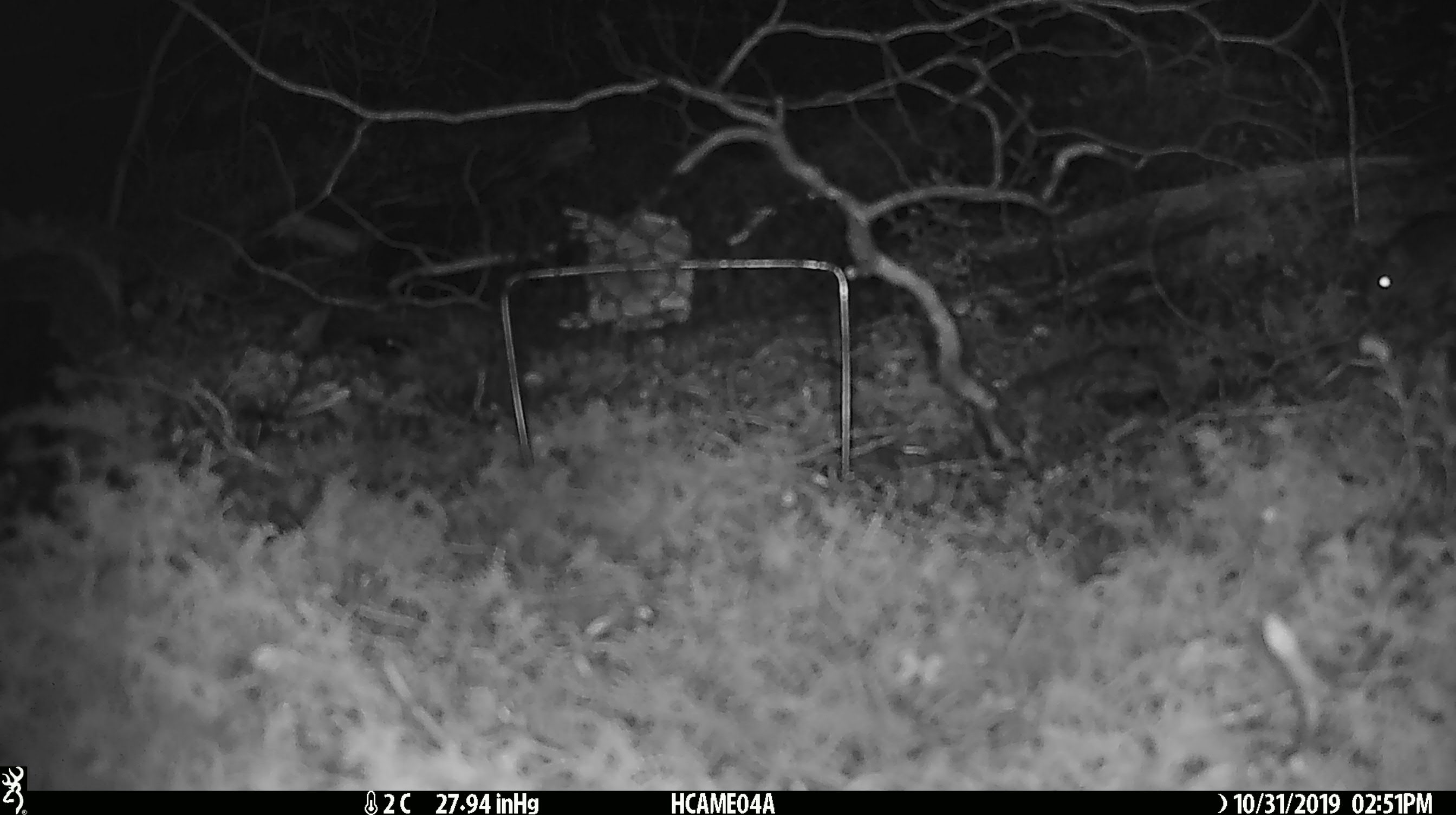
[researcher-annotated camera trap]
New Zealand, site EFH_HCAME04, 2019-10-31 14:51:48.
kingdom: Animalia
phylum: Chordata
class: Mammalia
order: Rodentia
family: Muridae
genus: Mus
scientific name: Mus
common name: mouse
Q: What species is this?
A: Mouse (Mus).